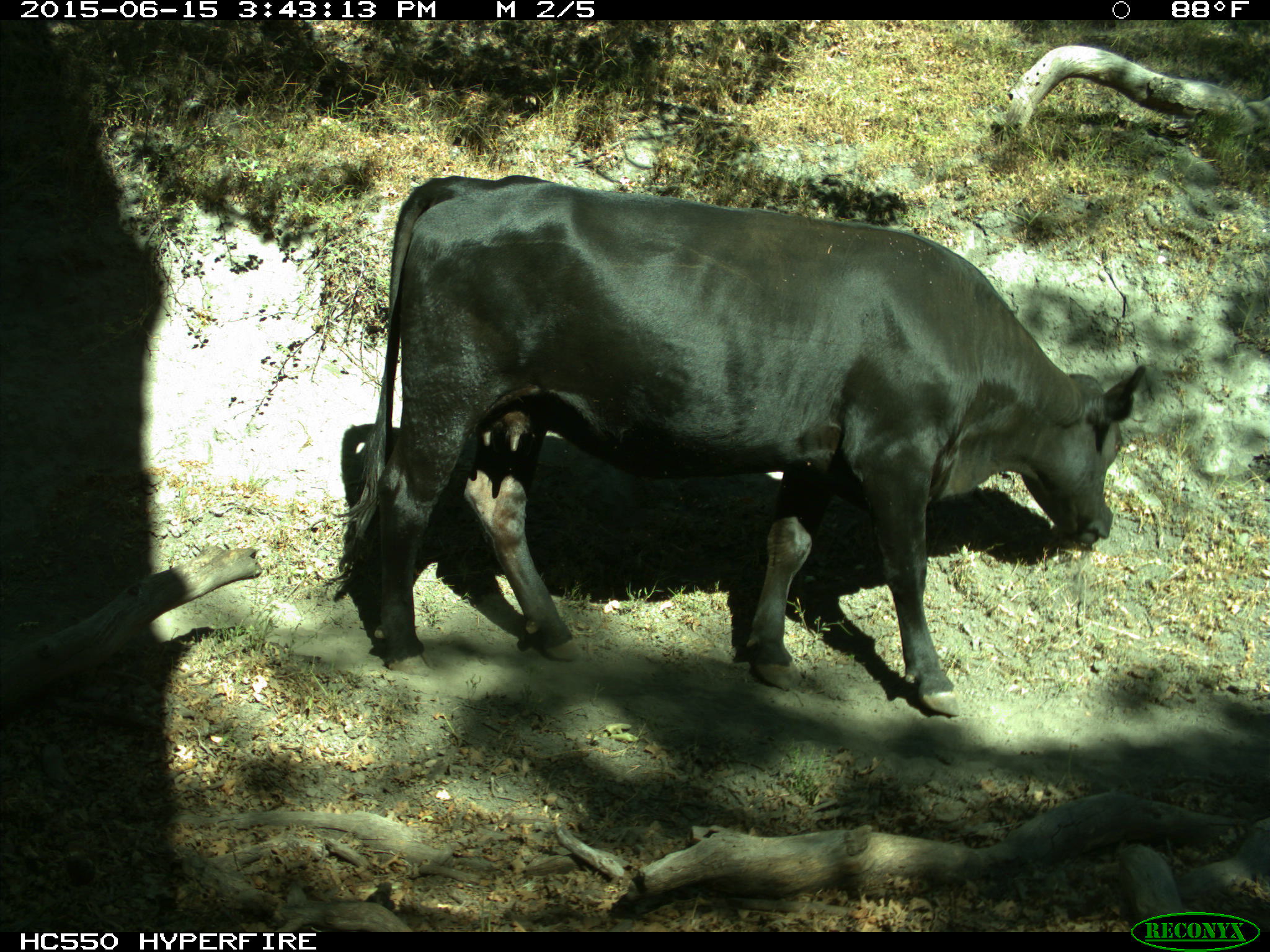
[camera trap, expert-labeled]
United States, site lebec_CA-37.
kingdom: Animalia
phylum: Chordata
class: Mammalia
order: Artiodactyla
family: Bovidae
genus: Bos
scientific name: Bos taurus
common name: domestic cow